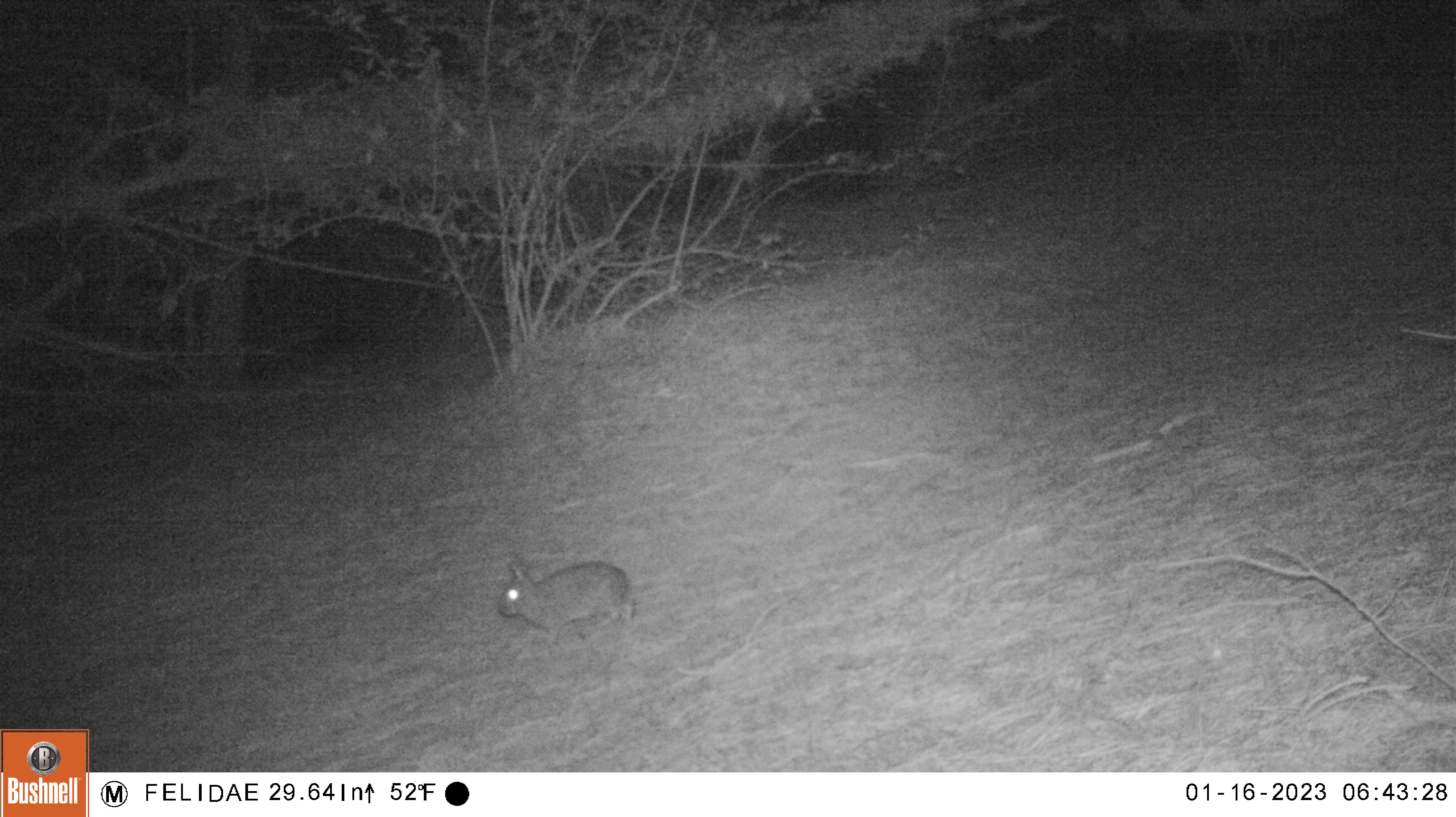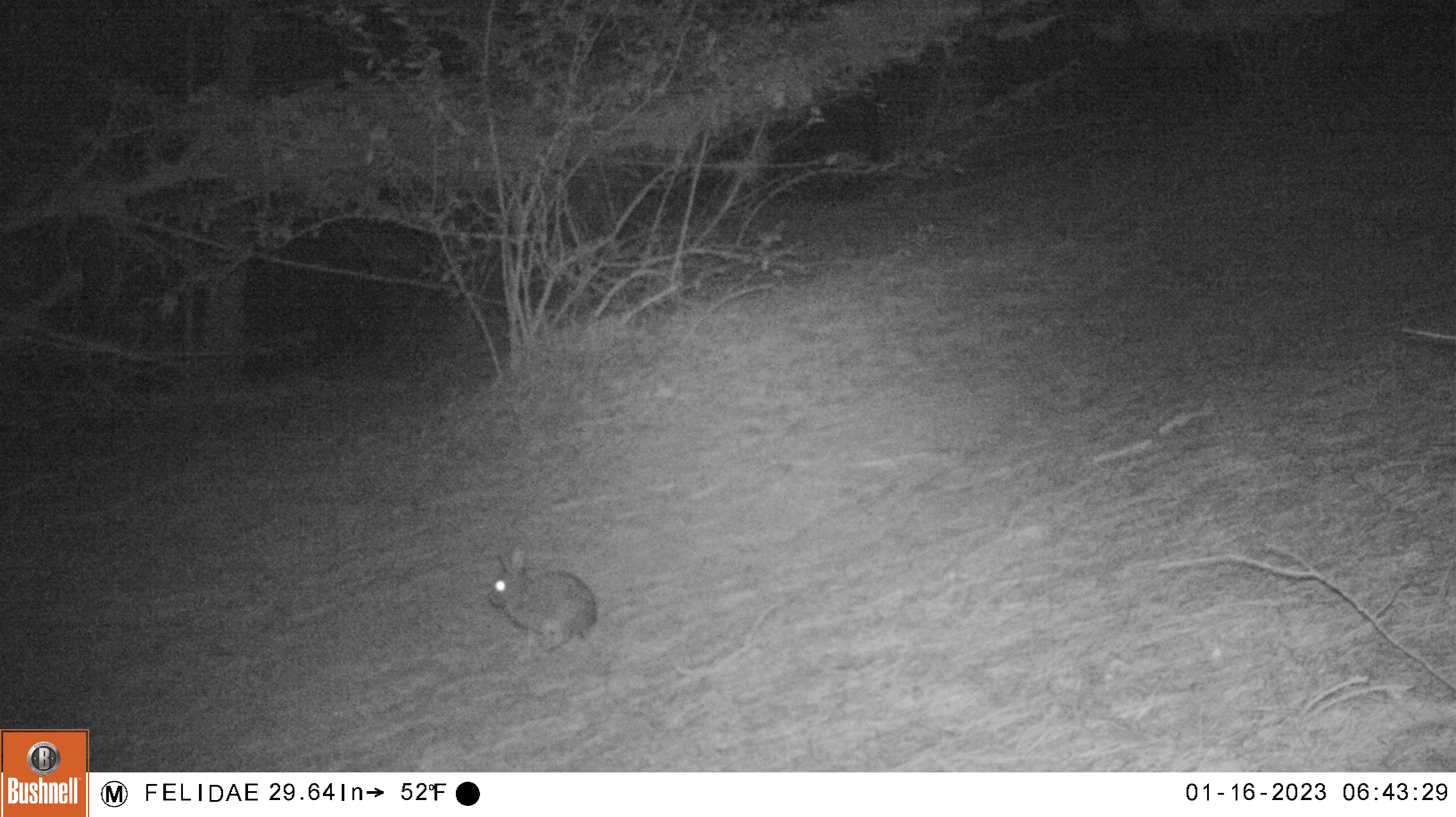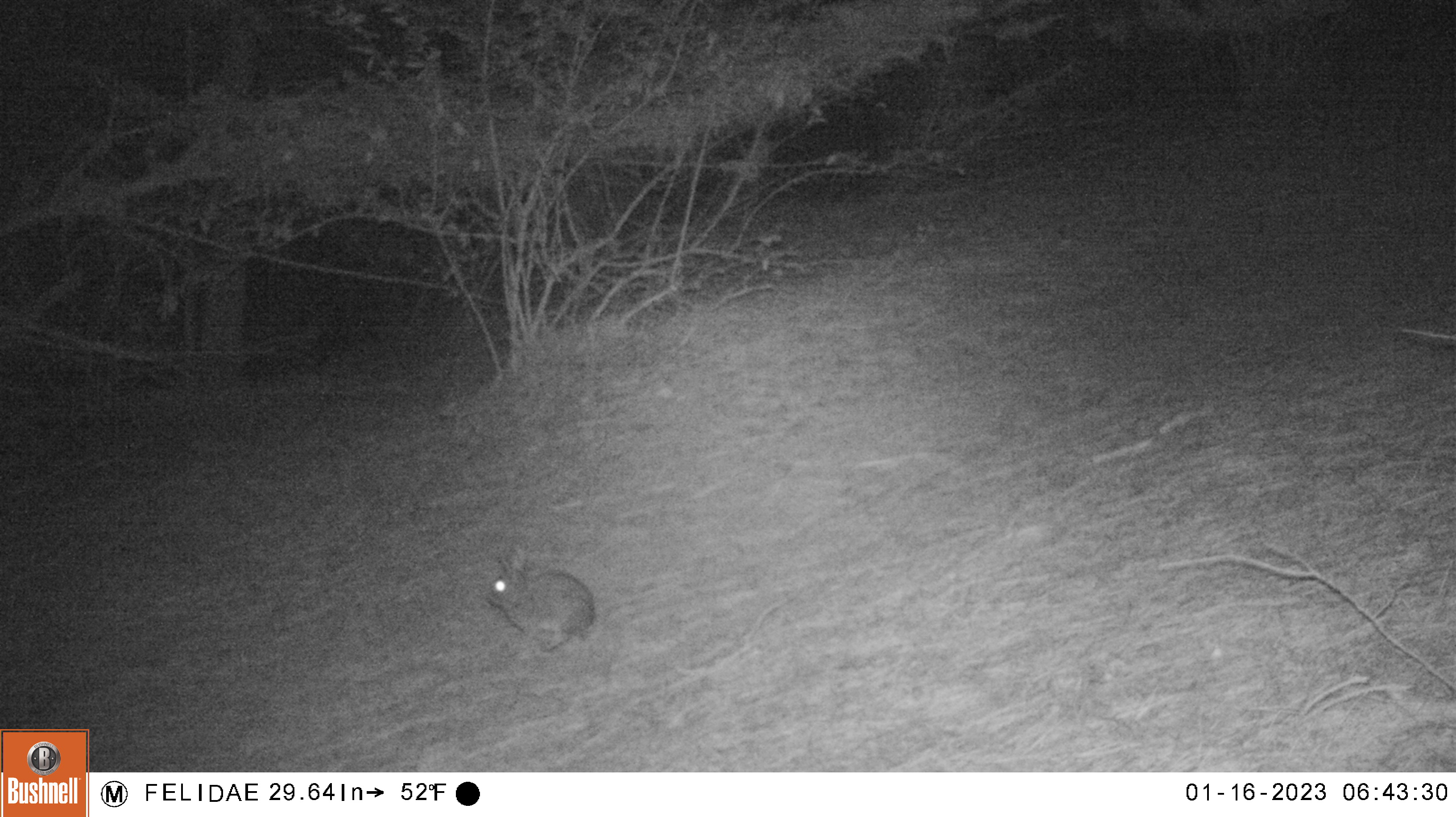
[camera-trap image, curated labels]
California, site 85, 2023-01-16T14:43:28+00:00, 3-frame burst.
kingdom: Animalia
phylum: Chordata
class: Mammalia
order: Lagomorpha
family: Leporidae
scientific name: Leporidae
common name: rabbit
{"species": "rabbit (Leporidae)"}